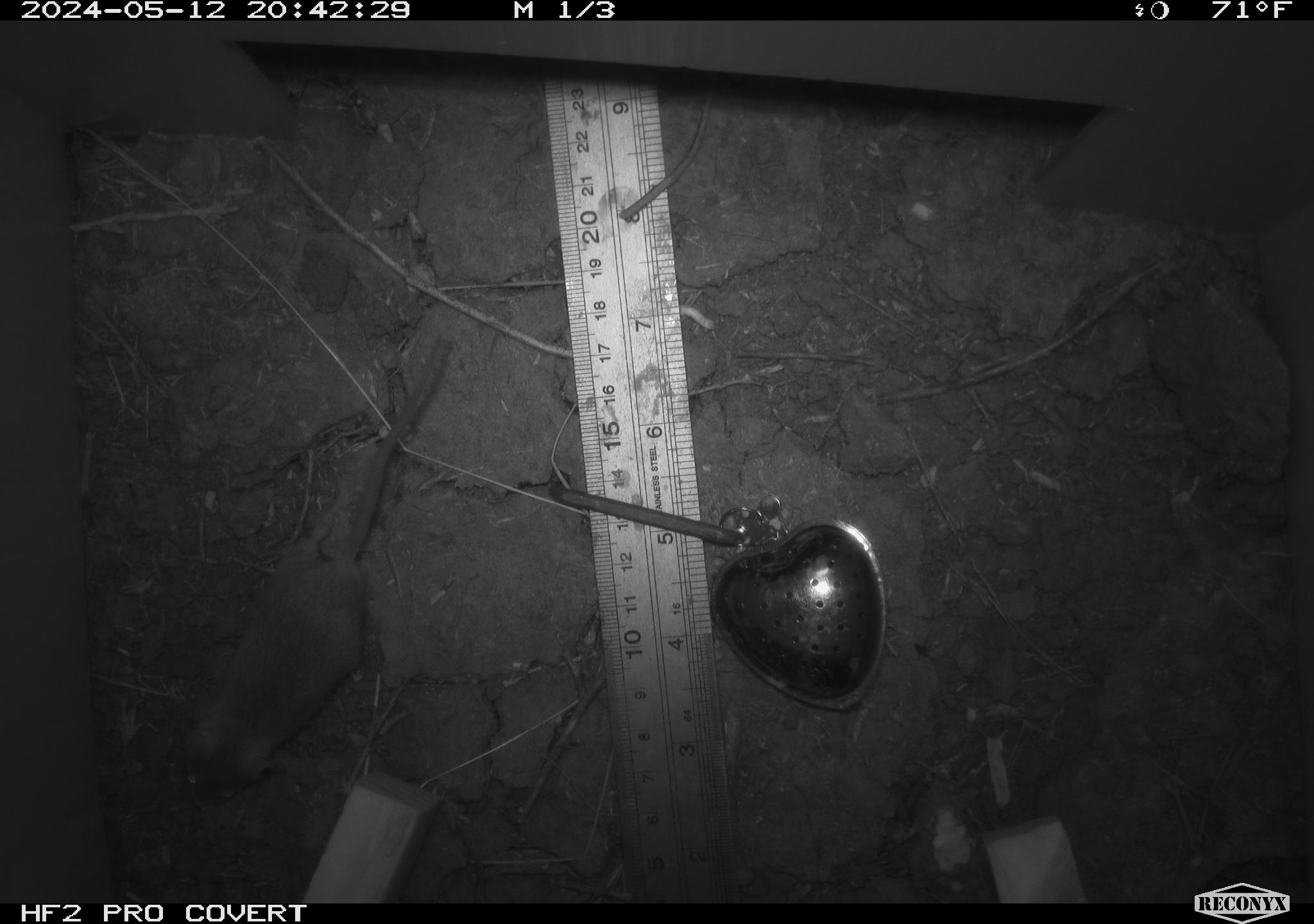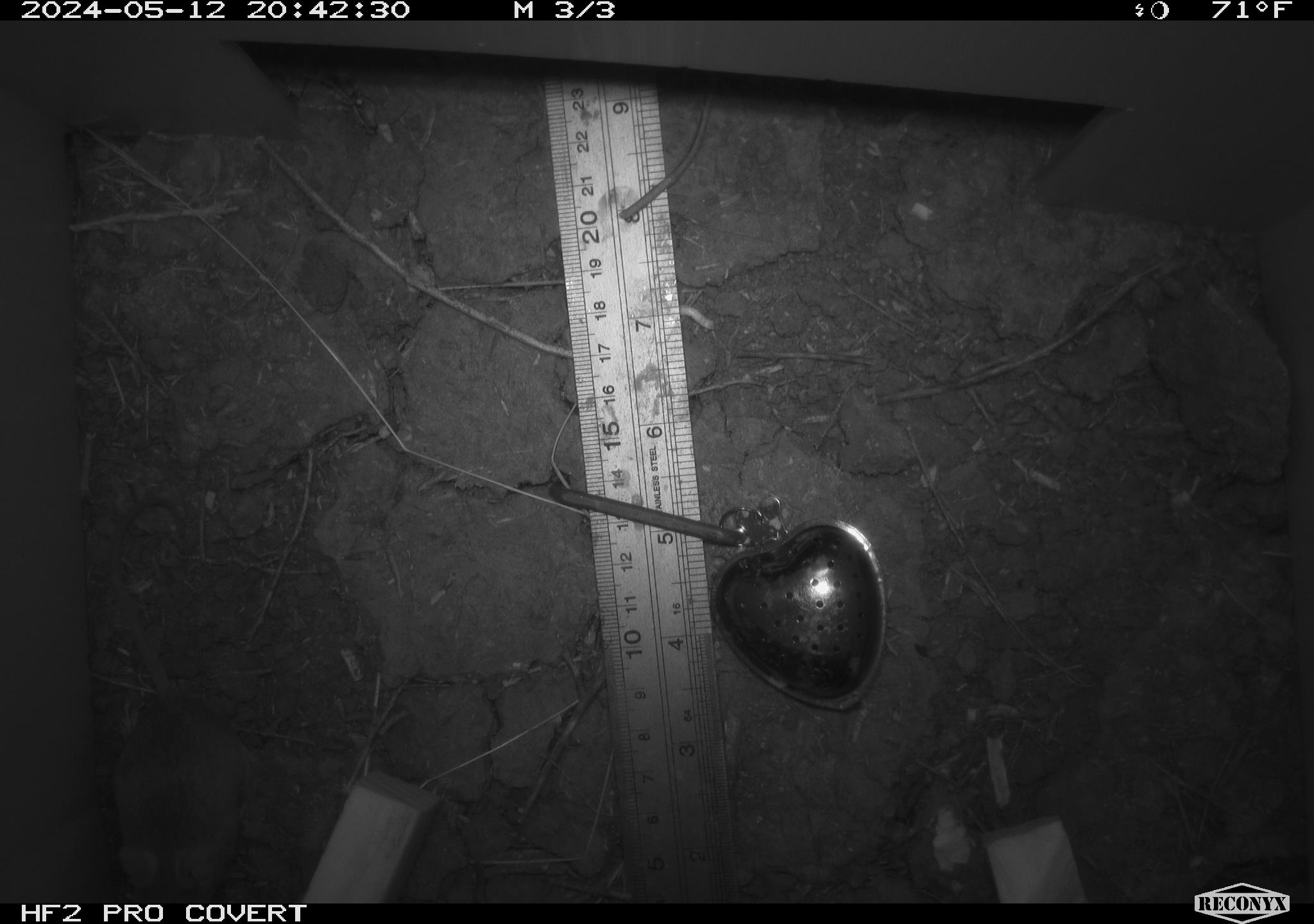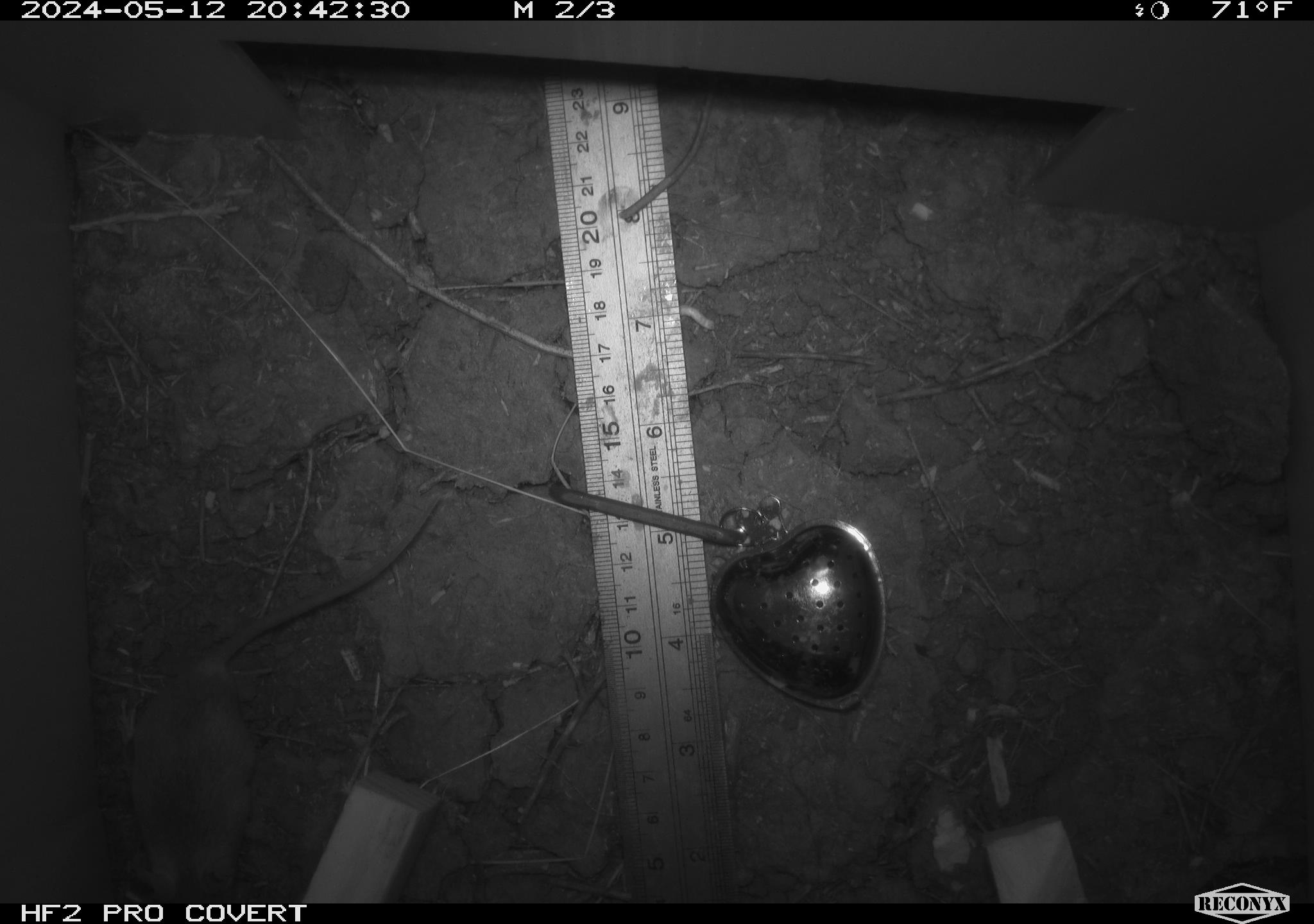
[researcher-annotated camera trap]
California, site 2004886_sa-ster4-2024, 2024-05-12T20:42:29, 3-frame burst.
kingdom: Animalia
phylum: Chordata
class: Mammalia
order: Rodentia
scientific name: Rodentia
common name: mouse species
Mouse species (Rodentia).